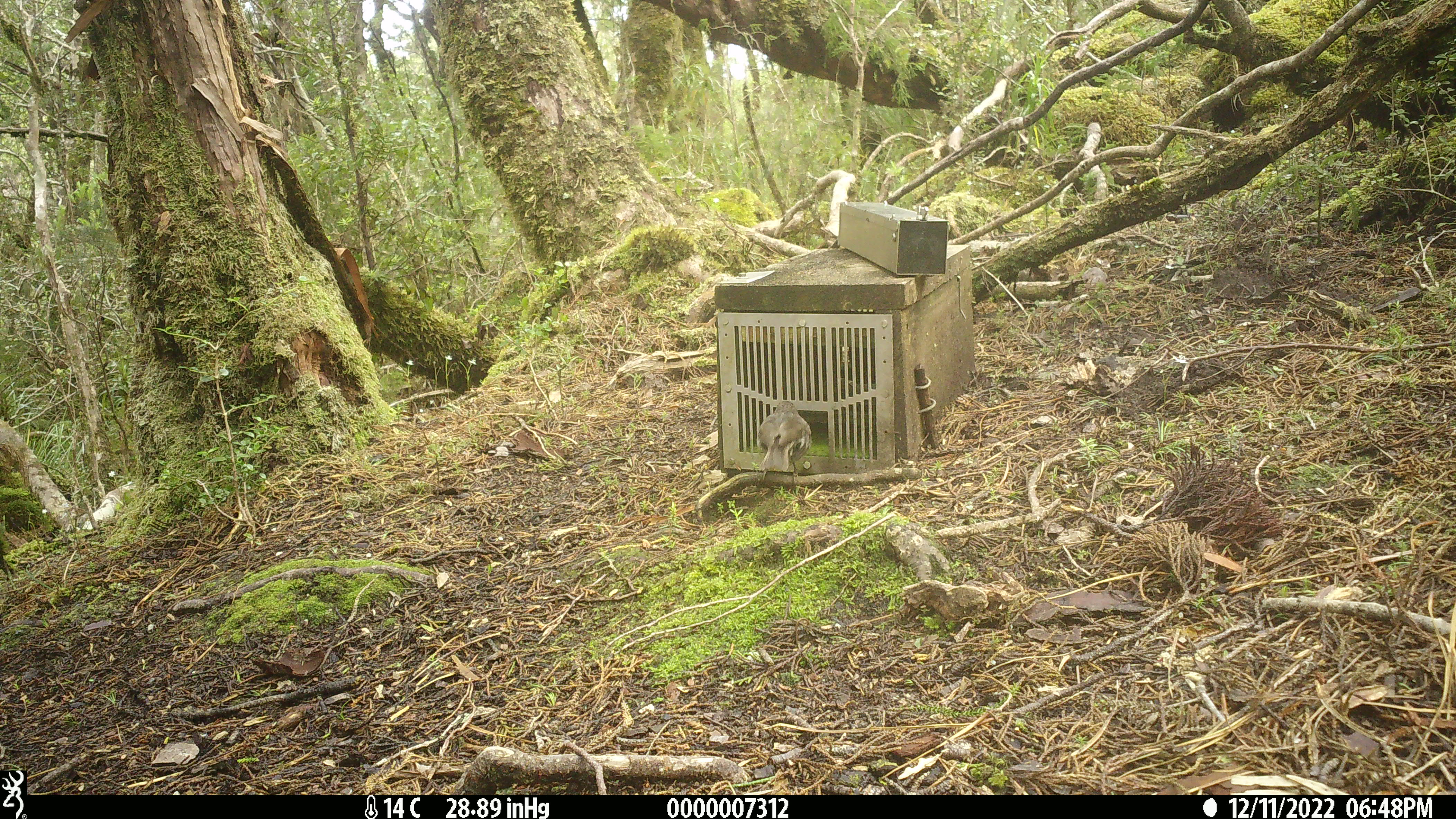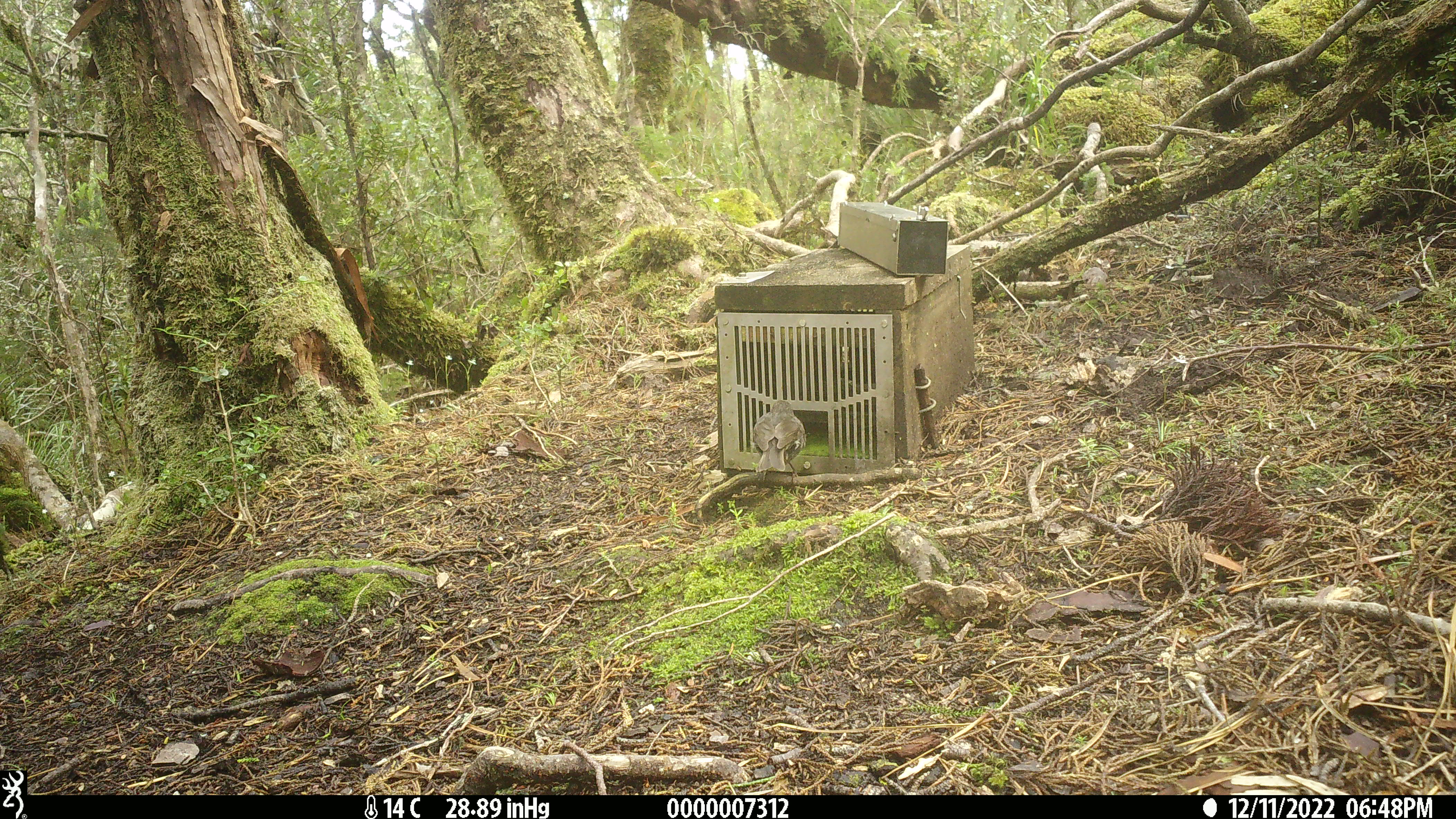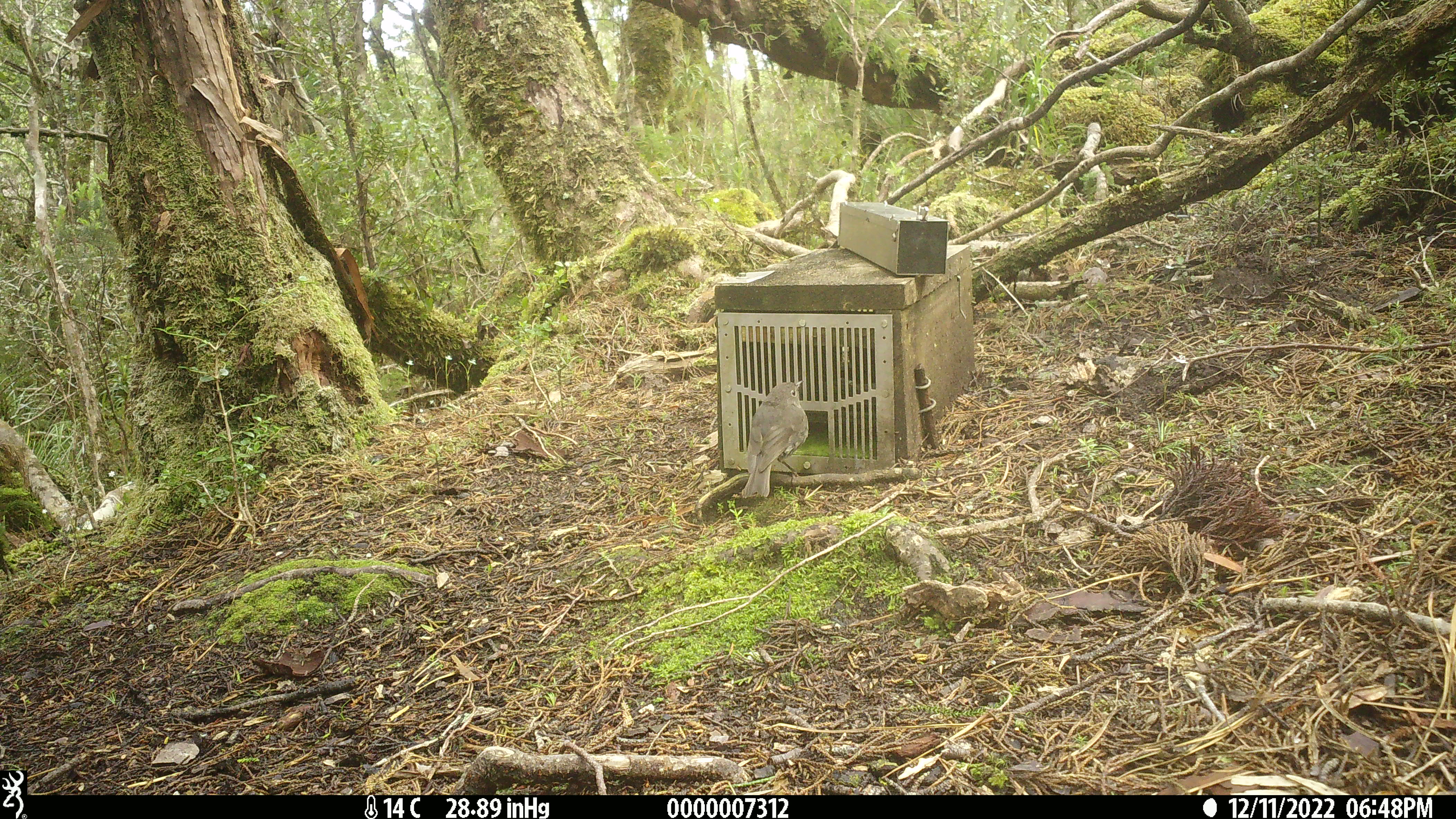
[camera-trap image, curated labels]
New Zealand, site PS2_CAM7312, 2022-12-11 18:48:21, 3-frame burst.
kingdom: Animalia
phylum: Chordata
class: Aves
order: Passeriformes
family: Petroicidae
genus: Petroica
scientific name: Petroica australis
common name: new zealand robin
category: robin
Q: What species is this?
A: Robin (new zealand robin) (Petroica australis).